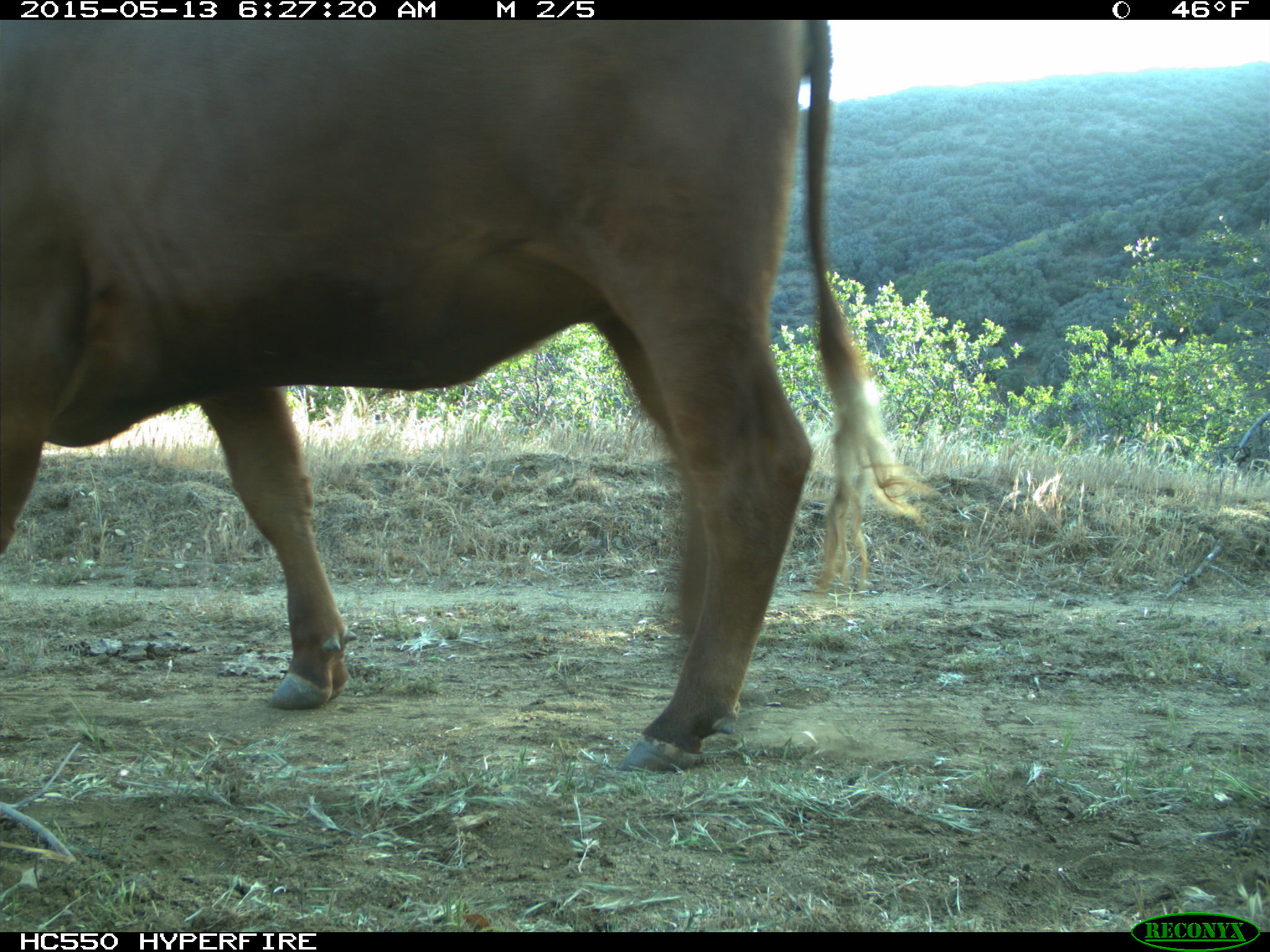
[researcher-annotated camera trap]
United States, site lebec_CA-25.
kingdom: Animalia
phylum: Chordata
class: Mammalia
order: Artiodactyla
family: Bovidae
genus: Bos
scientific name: Bos taurus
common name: domestic cow